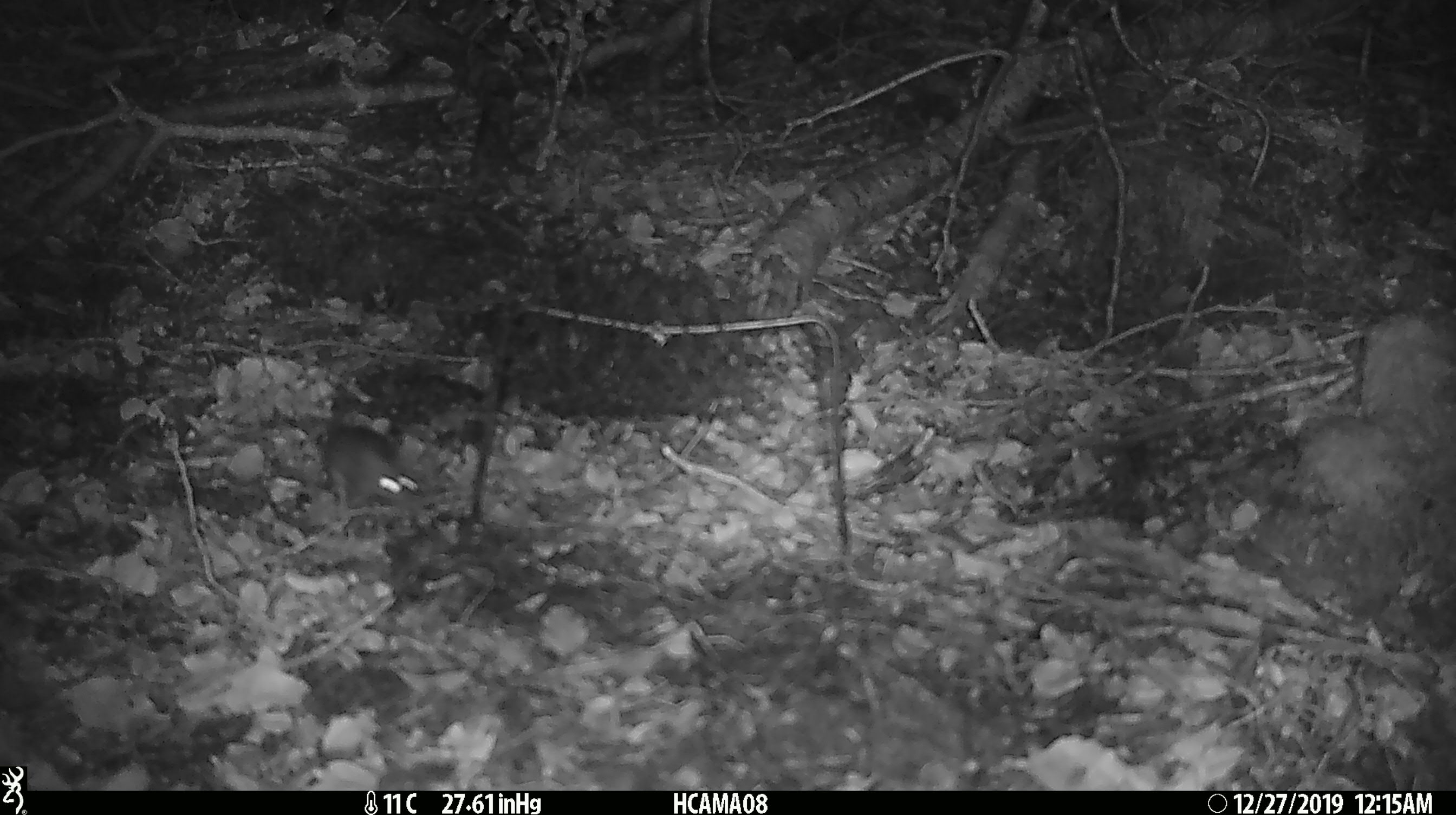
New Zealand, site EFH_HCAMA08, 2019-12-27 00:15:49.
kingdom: Animalia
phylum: Chordata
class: Mammalia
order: Rodentia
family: Muridae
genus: Mus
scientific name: Mus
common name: mouse